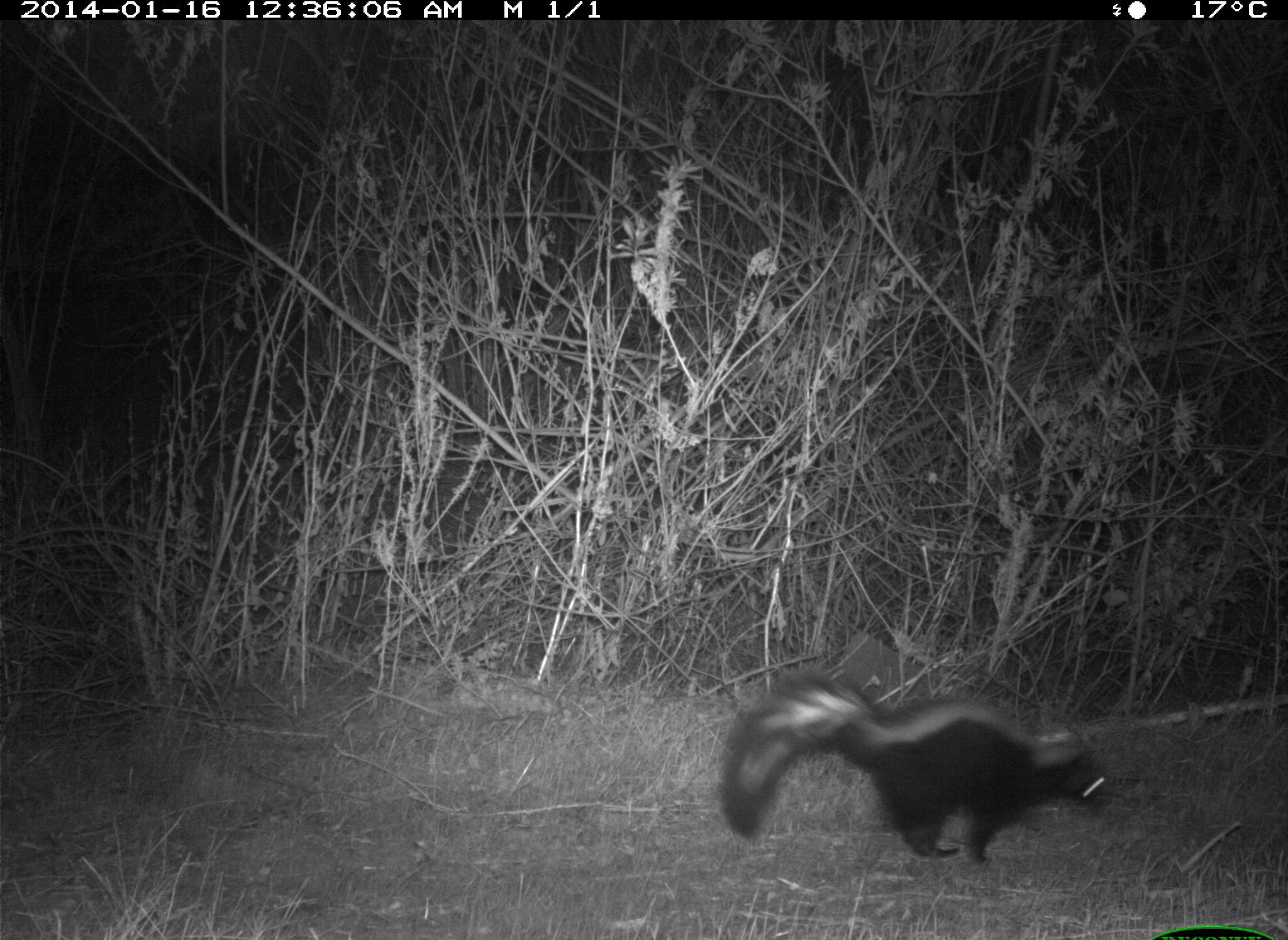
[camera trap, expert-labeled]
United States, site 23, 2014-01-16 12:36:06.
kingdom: Animalia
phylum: Chordata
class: Mammalia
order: Carnivora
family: Mephitidae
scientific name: Mephitidae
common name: skunk